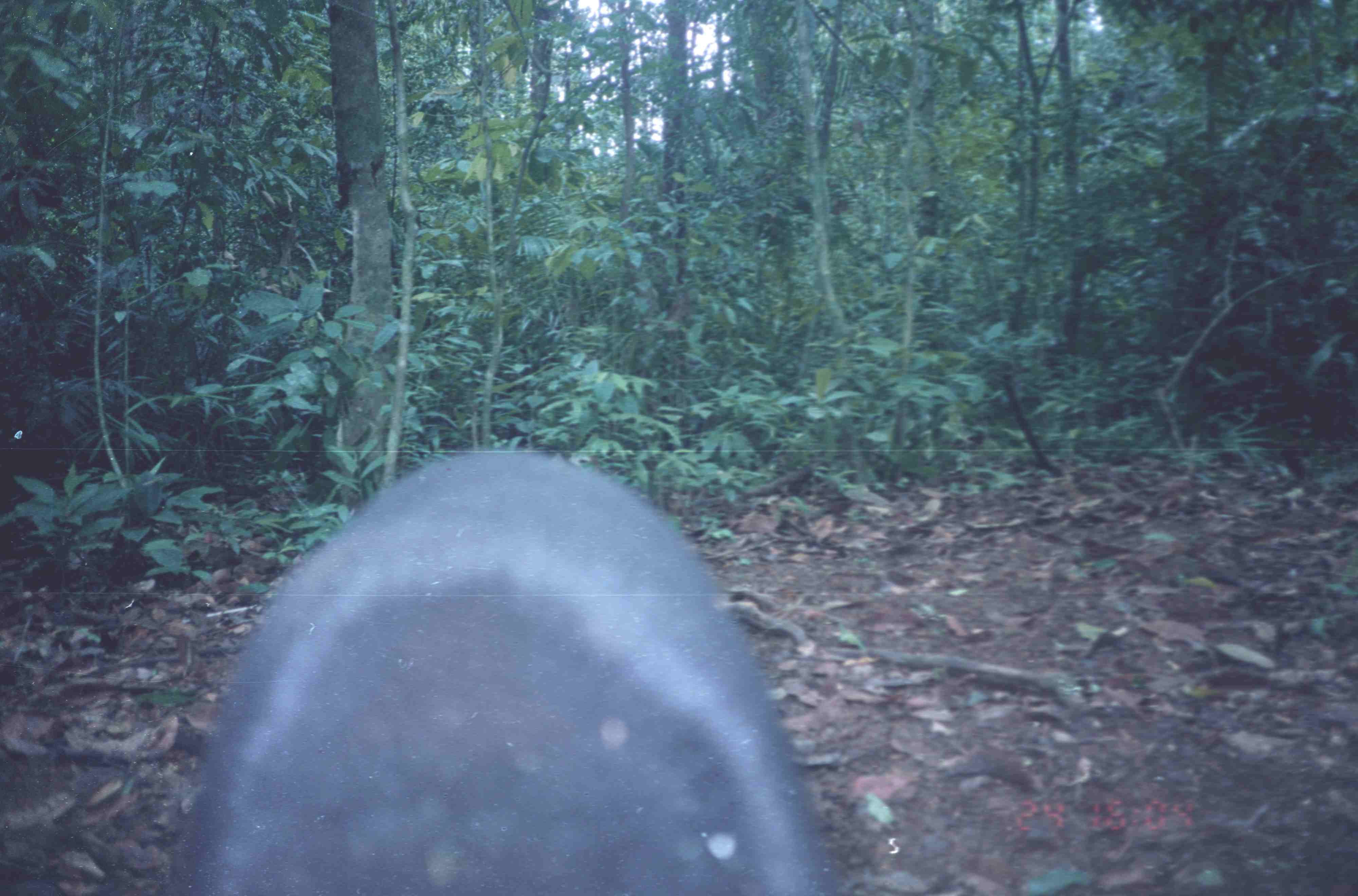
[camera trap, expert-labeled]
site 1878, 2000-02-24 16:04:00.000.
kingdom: Animalia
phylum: Chordata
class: Mammalia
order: Perissodactyla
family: Tapiridae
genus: Tapirus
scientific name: Tapirus indicus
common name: malayan tapir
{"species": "Tapirus indicus (malayan tapir)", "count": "1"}